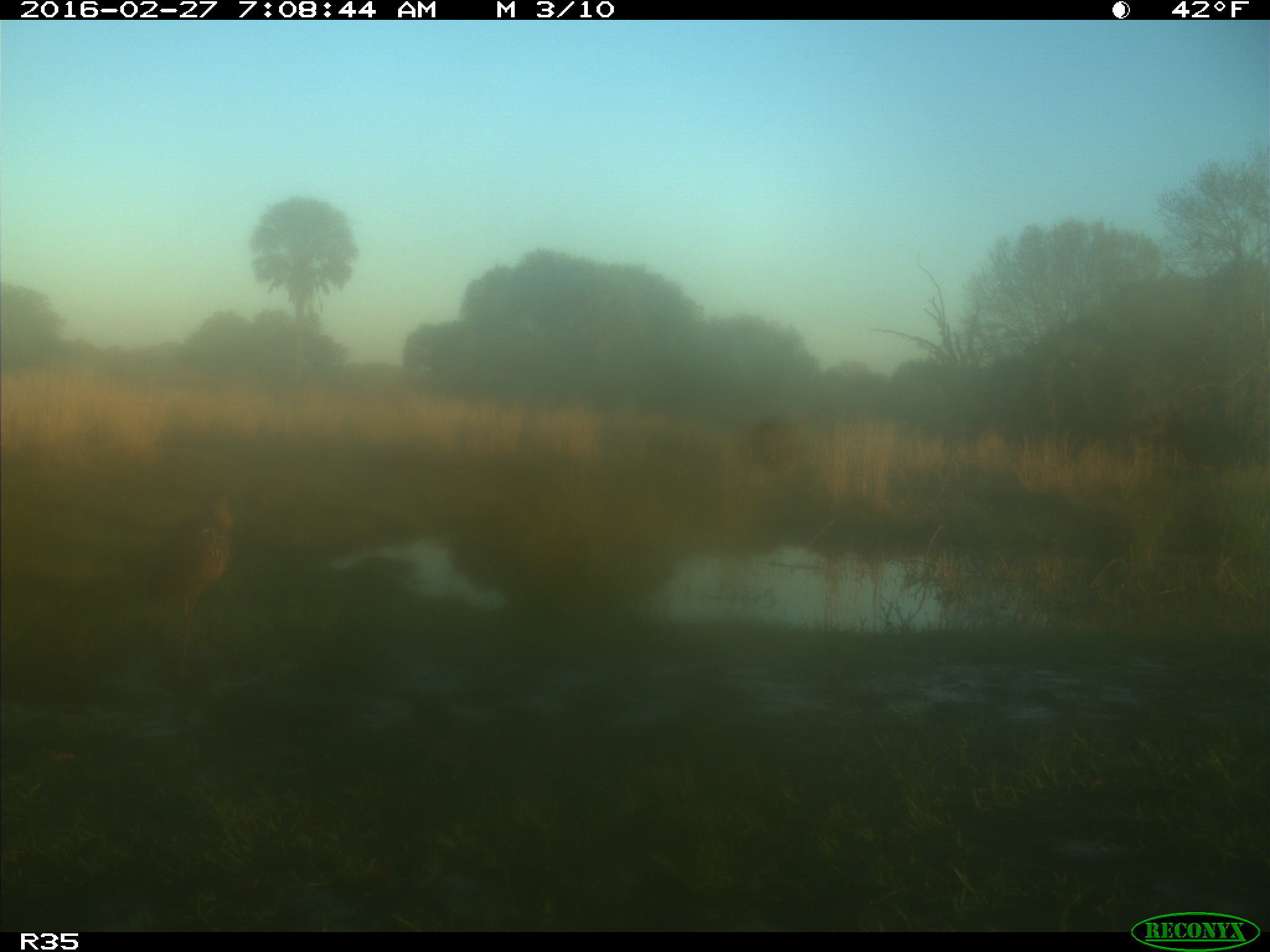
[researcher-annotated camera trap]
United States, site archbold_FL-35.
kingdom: Animalia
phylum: Chordata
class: Aves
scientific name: Aves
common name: birds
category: unidentified bird